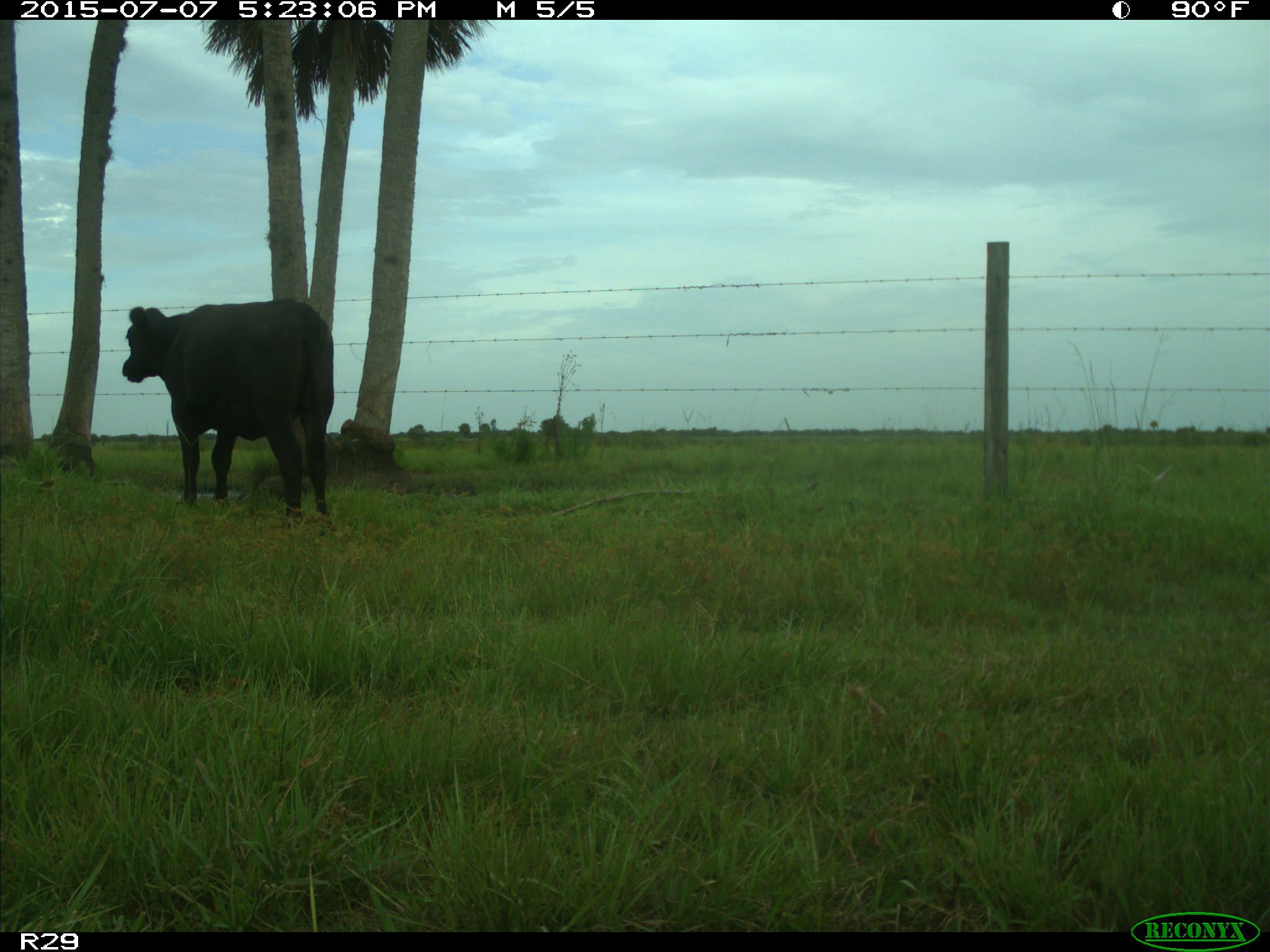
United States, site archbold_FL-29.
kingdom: Animalia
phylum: Chordata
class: Mammalia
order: Artiodactyla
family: Bovidae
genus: Bos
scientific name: Bos taurus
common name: domestic cow